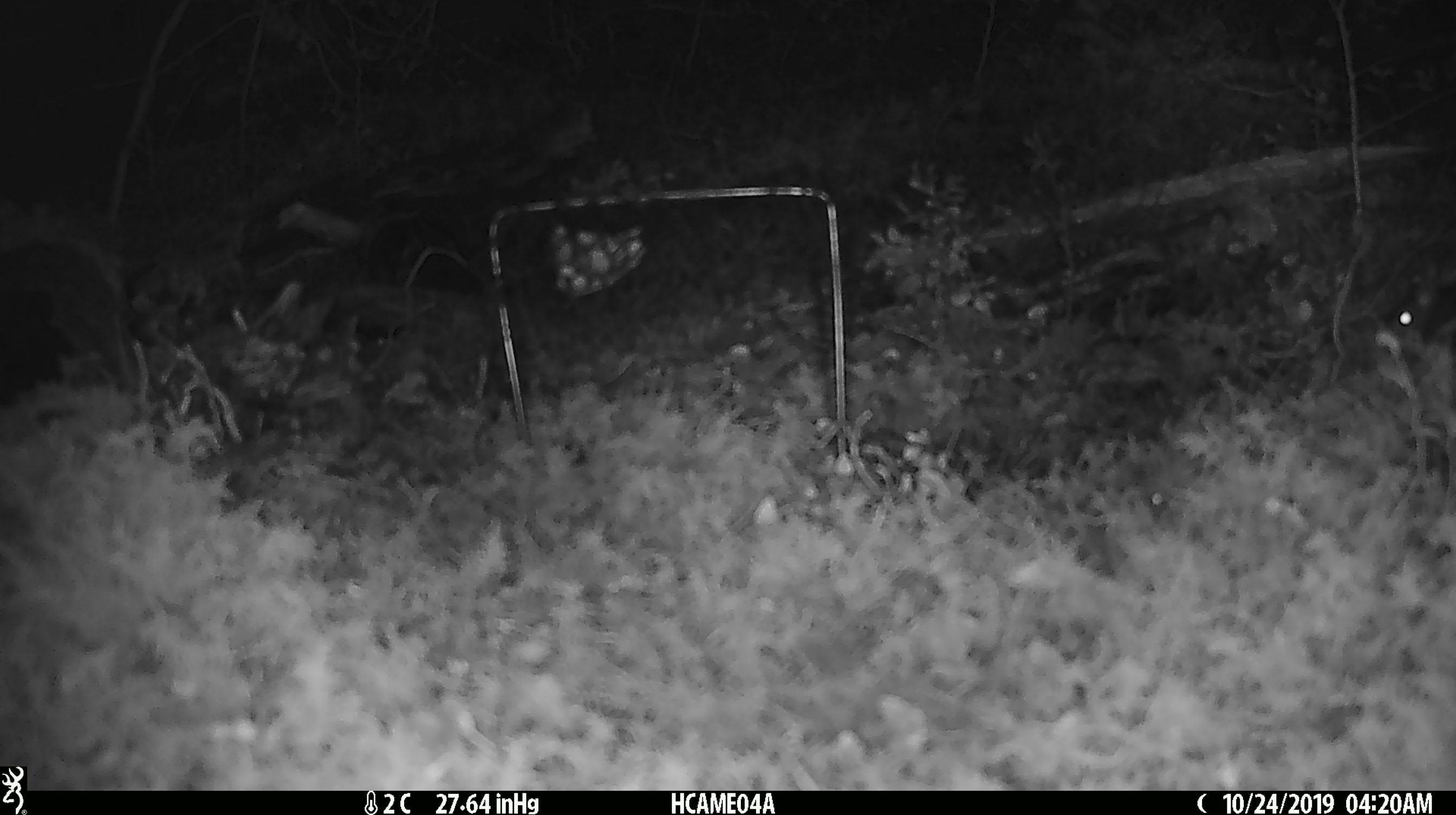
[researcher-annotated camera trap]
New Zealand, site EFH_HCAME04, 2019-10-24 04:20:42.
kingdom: Animalia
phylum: Chordata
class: Mammalia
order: Rodentia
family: Muridae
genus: Mus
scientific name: Mus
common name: mouse